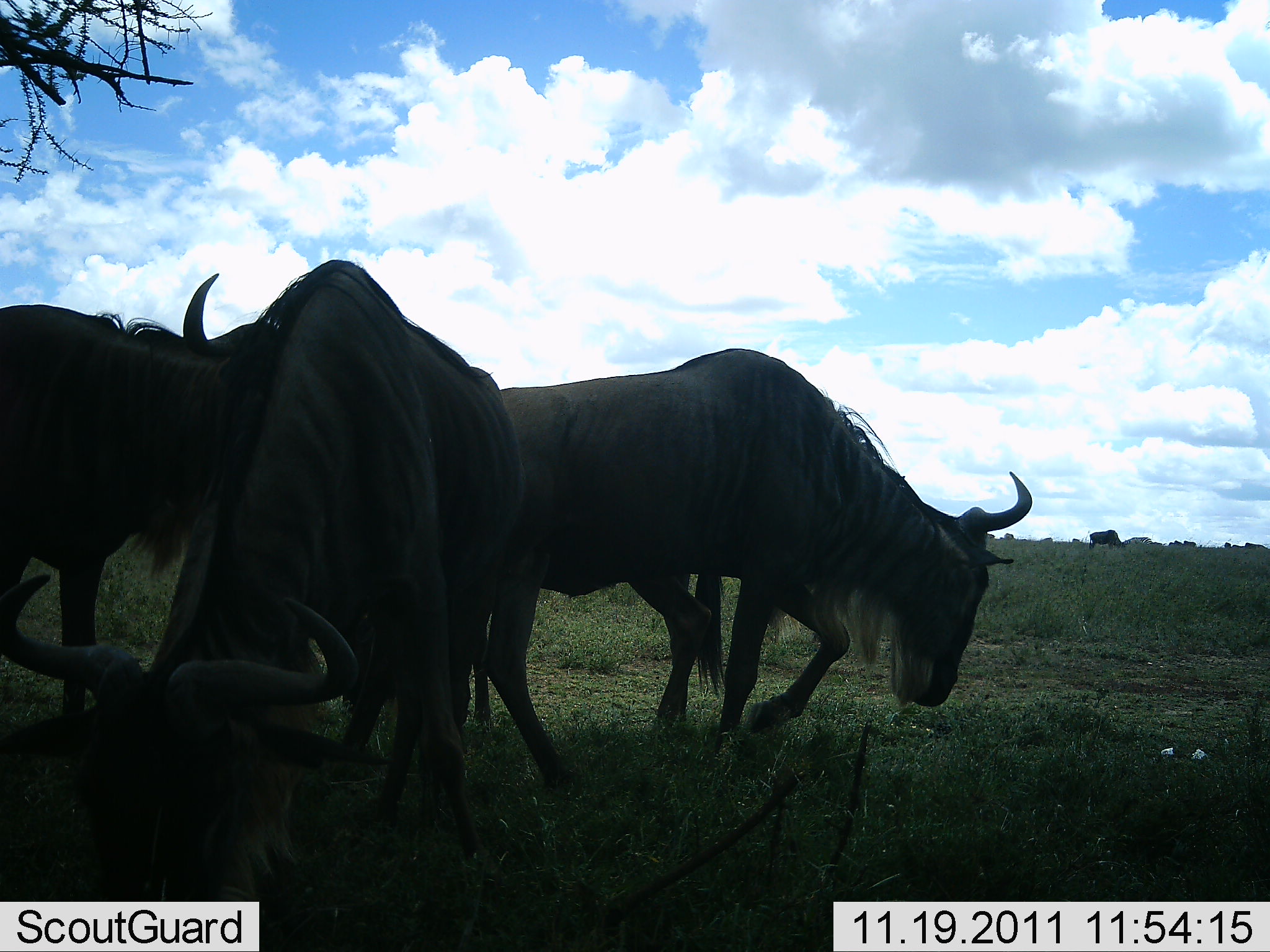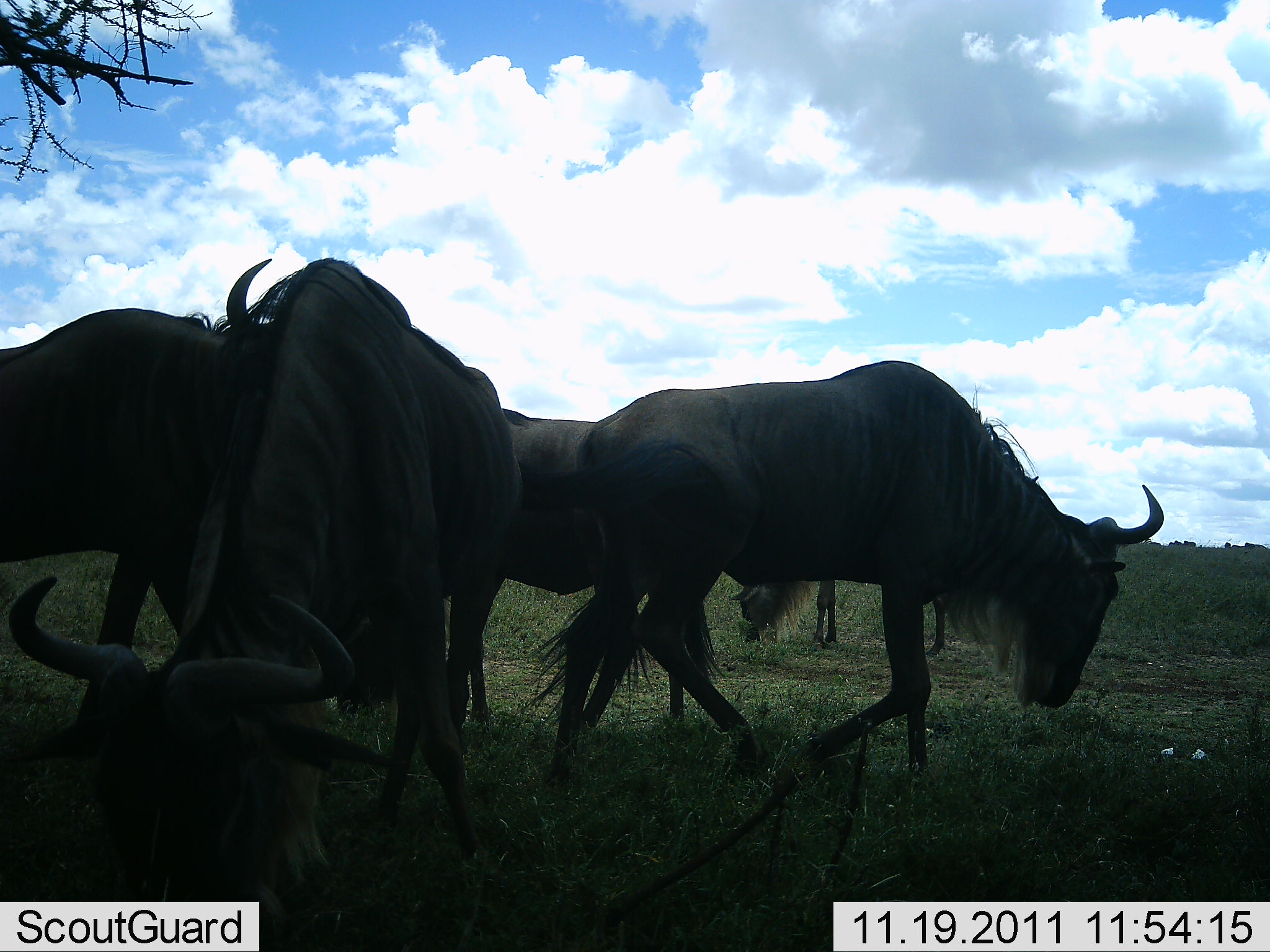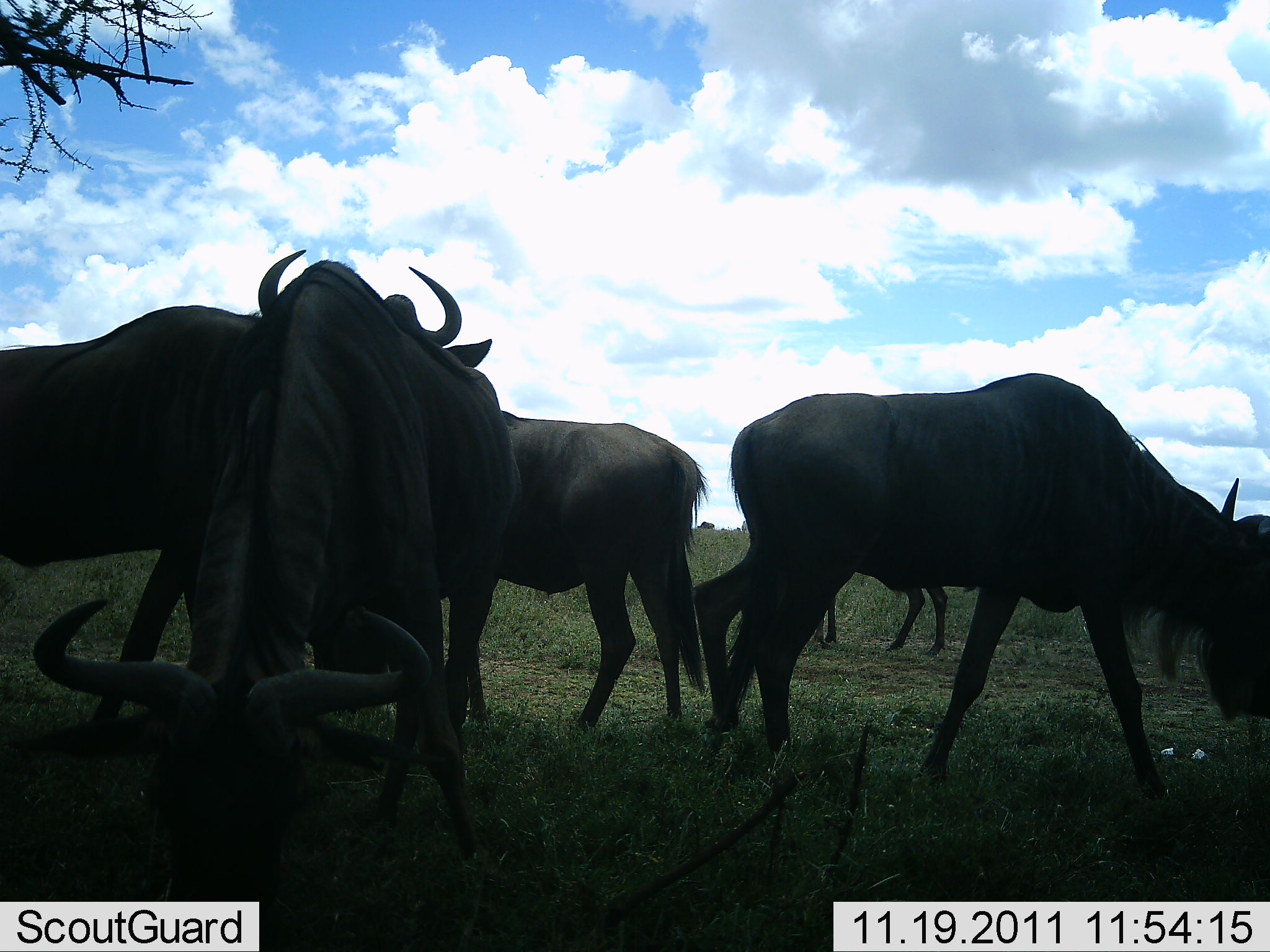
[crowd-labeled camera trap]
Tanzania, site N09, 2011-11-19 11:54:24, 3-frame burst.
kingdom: Animalia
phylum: Chordata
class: Mammalia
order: Artiodactyla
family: Bovidae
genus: Connochaetes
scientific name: Connochaetes taurinus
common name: blue wildebeest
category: wildebeest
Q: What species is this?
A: Wildebeest (blue wildebeest) (Connochaetes taurinus).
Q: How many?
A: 5.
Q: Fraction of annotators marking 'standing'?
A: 50%.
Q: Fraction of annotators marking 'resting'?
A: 8%.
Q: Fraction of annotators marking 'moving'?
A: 75%.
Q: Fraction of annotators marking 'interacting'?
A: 0%.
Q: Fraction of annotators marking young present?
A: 0%.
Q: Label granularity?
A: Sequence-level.